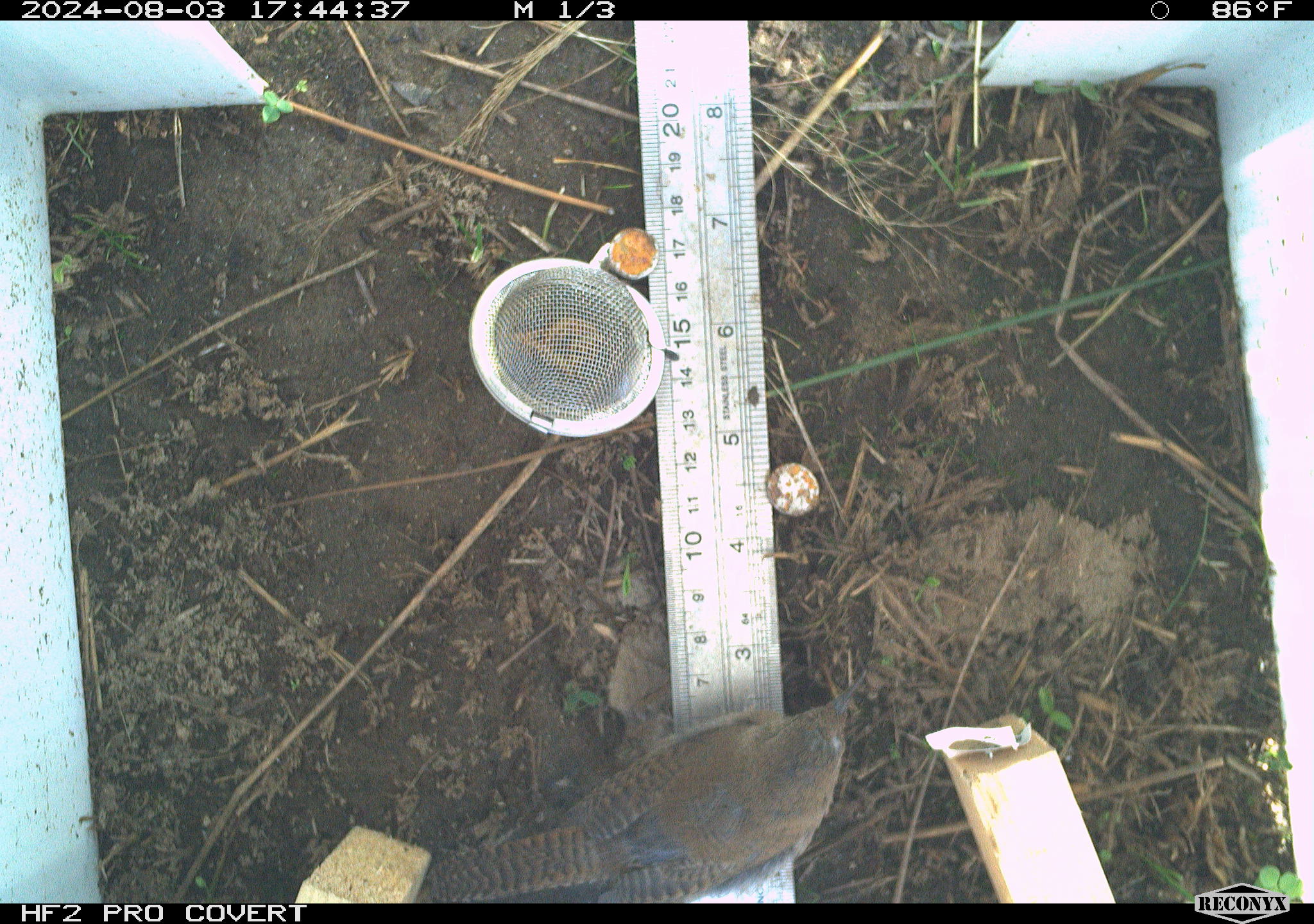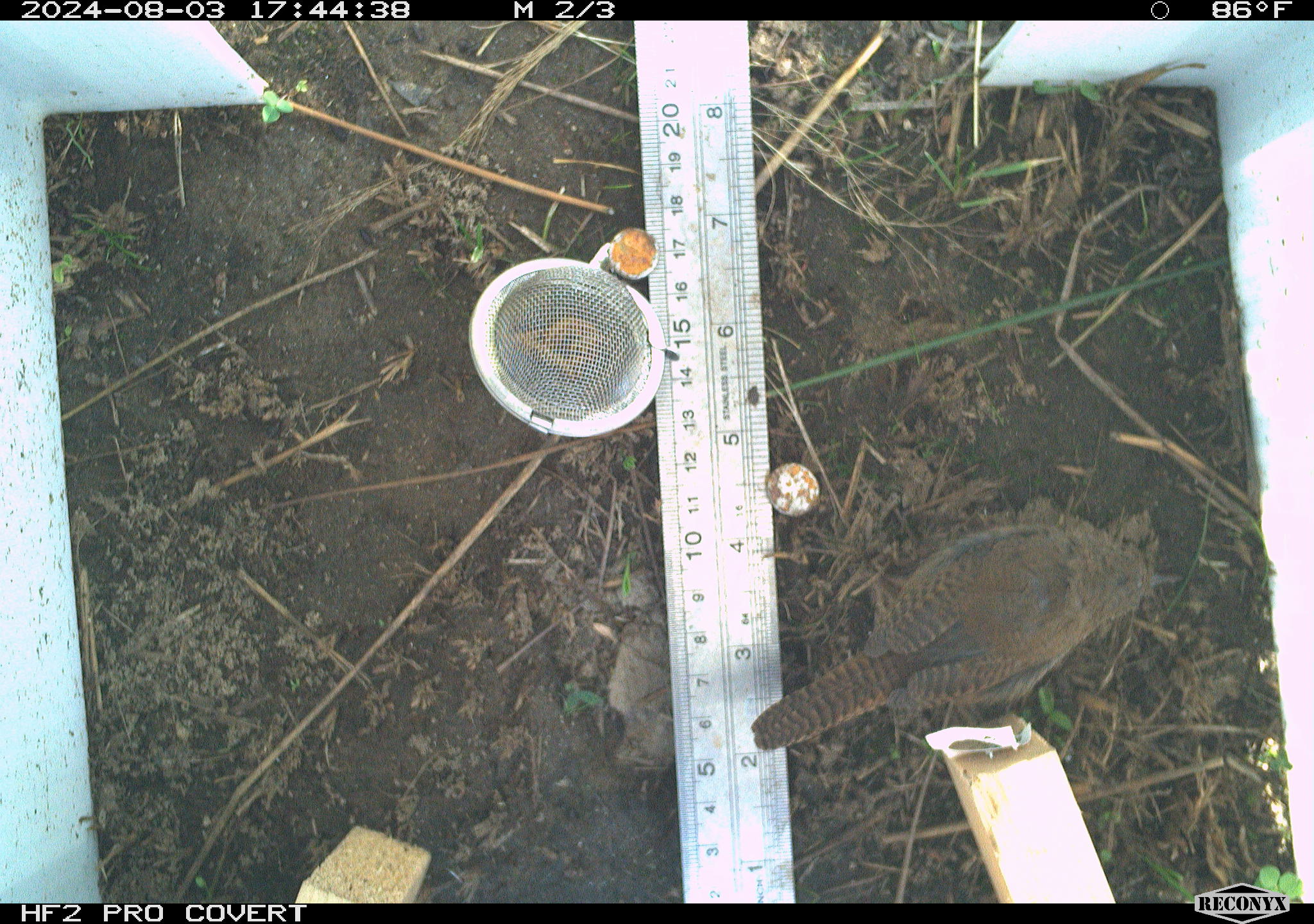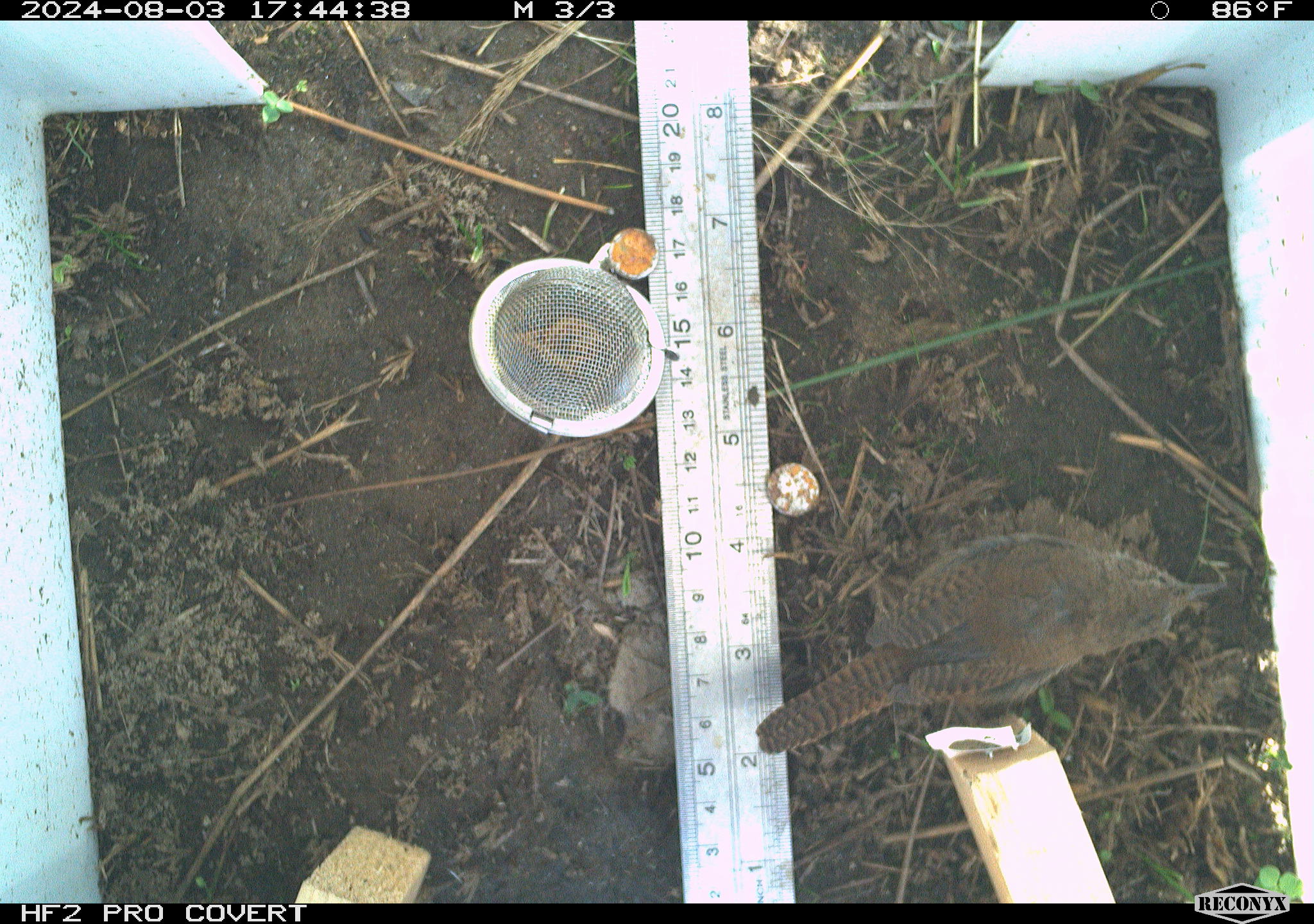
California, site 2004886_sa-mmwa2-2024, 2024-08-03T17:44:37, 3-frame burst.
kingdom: Animalia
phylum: Chordata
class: Aves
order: Passeriformes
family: Troglodytidae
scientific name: Troglodytidae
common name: wren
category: troglodytidae family